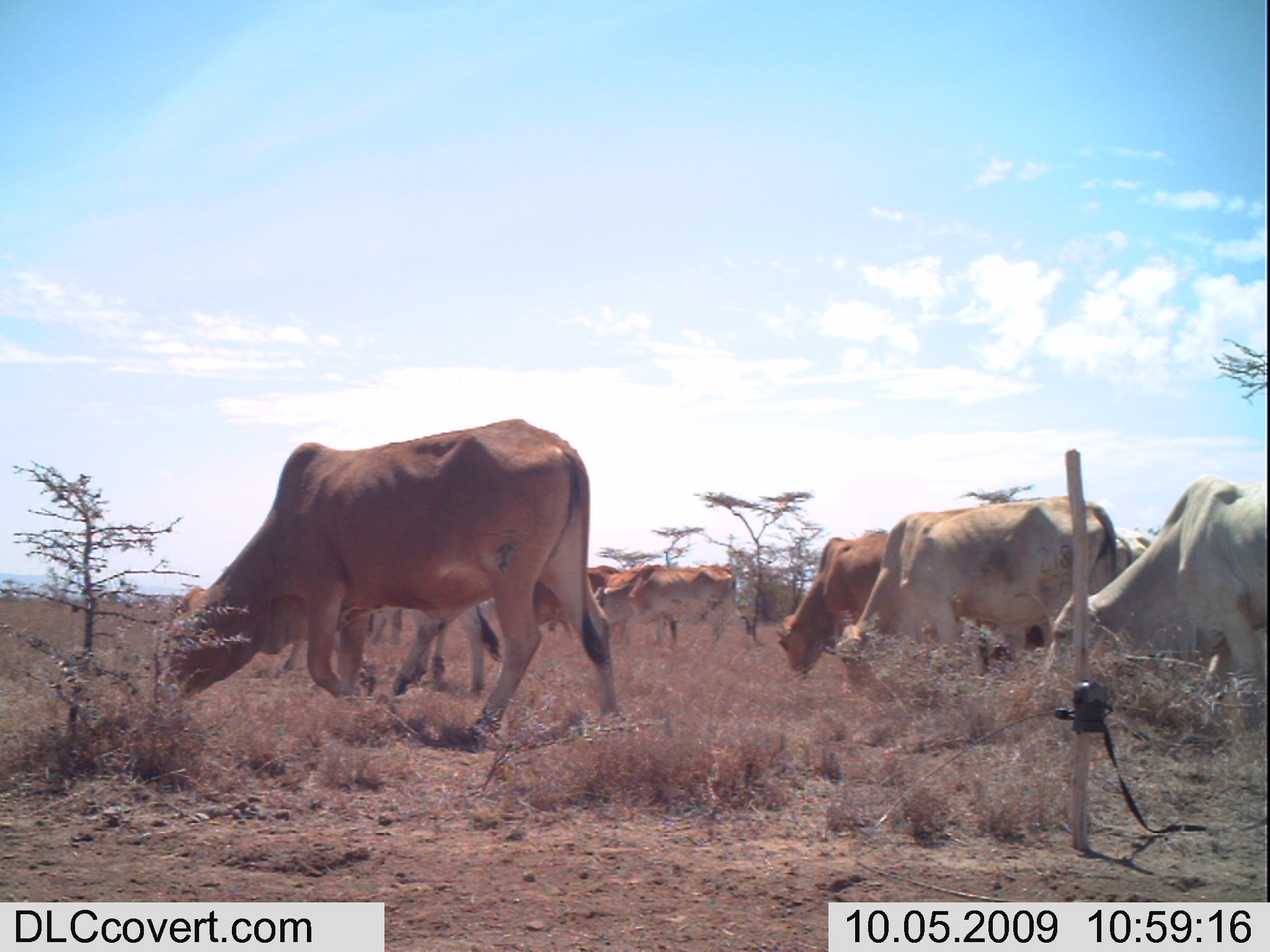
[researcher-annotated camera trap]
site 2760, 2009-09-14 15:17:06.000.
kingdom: Animalia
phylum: Chordata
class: Mammalia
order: Proboscidea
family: Elephantidae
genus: Loxodonta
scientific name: Loxodonta africana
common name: african bush elephant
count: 1